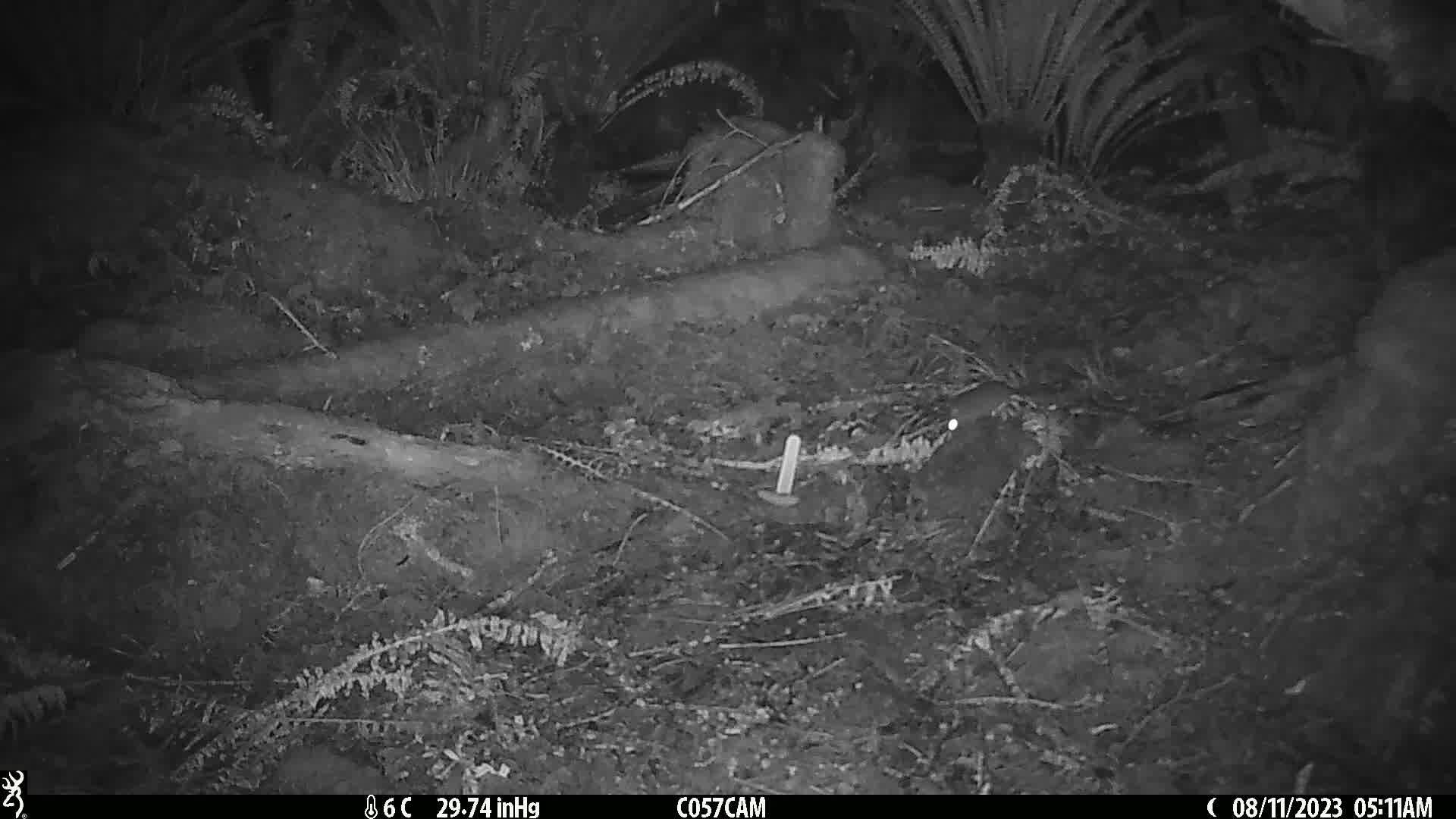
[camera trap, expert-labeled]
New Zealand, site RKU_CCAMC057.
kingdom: Animalia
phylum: Chordata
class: Mammalia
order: Rodentia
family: Muridae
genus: Rattus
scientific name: Rattus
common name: rat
Rat (Rattus).